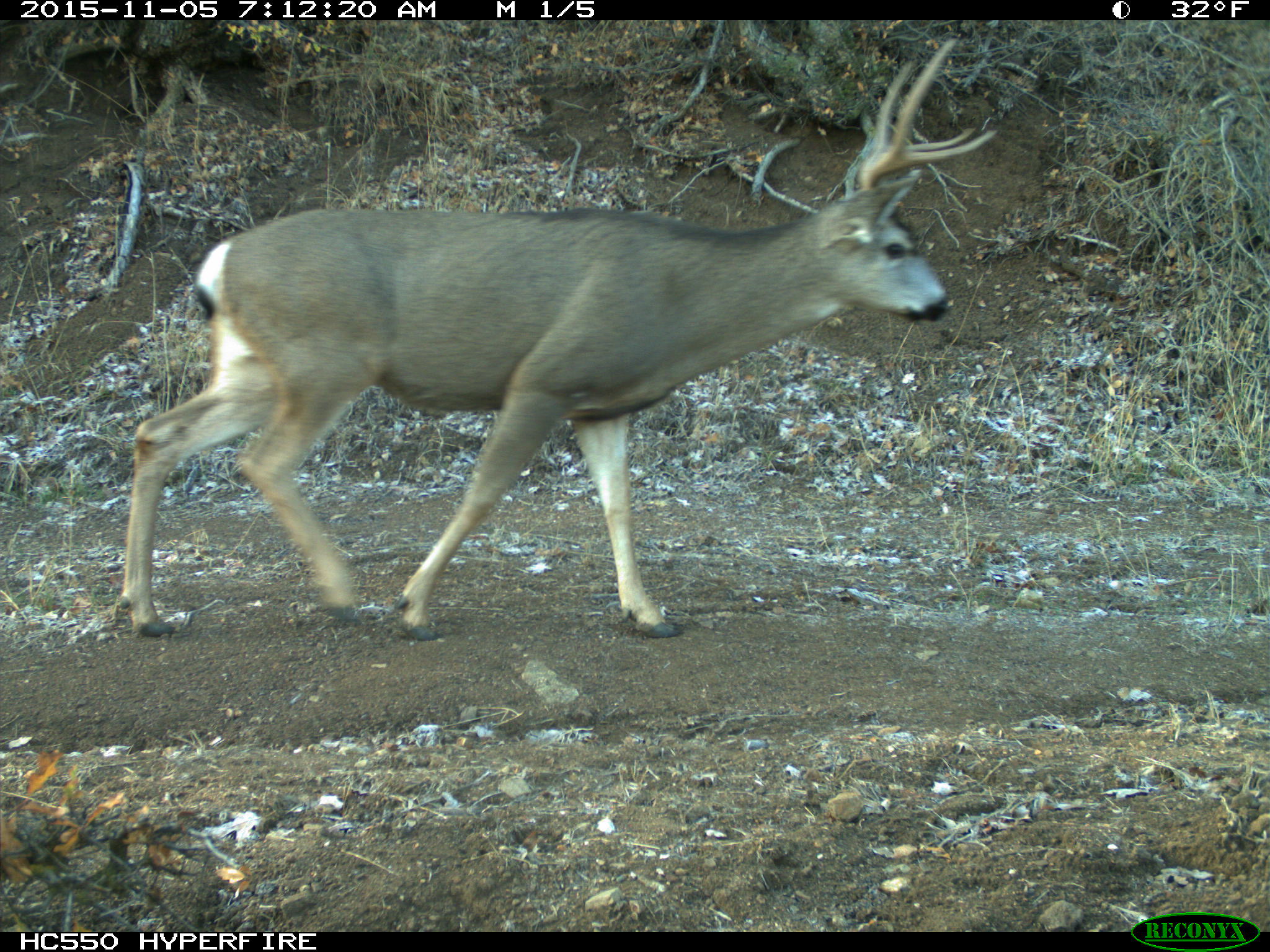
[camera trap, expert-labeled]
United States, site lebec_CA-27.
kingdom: Animalia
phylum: Chordata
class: Mammalia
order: Artiodactyla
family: Cervidae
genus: Odocoileus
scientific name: Odocoileus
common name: deer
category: unidentified deer